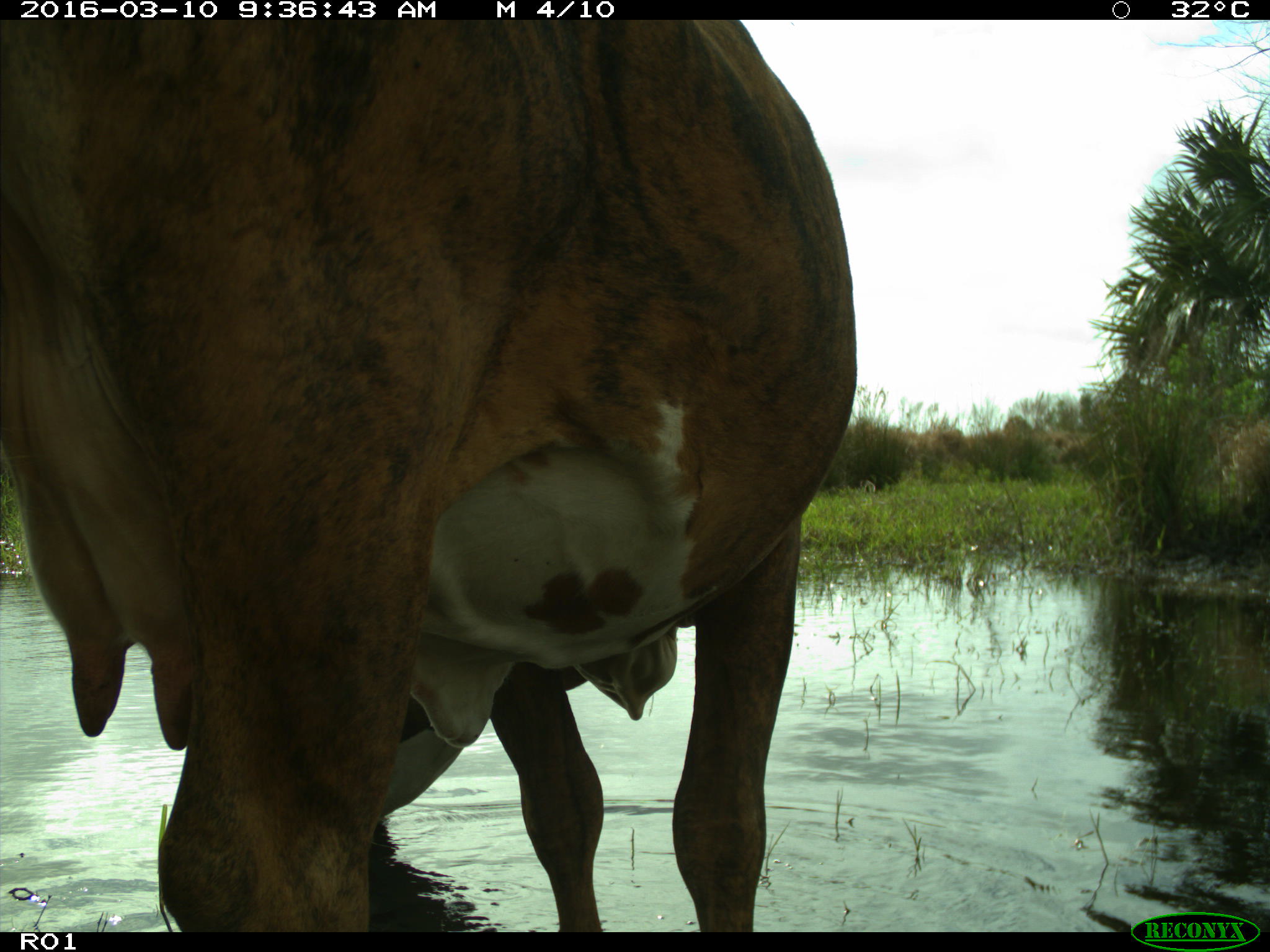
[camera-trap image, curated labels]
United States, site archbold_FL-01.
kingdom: Animalia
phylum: Chordata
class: Mammalia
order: Artiodactyla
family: Bovidae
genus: Bos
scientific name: Bos taurus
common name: domestic cow